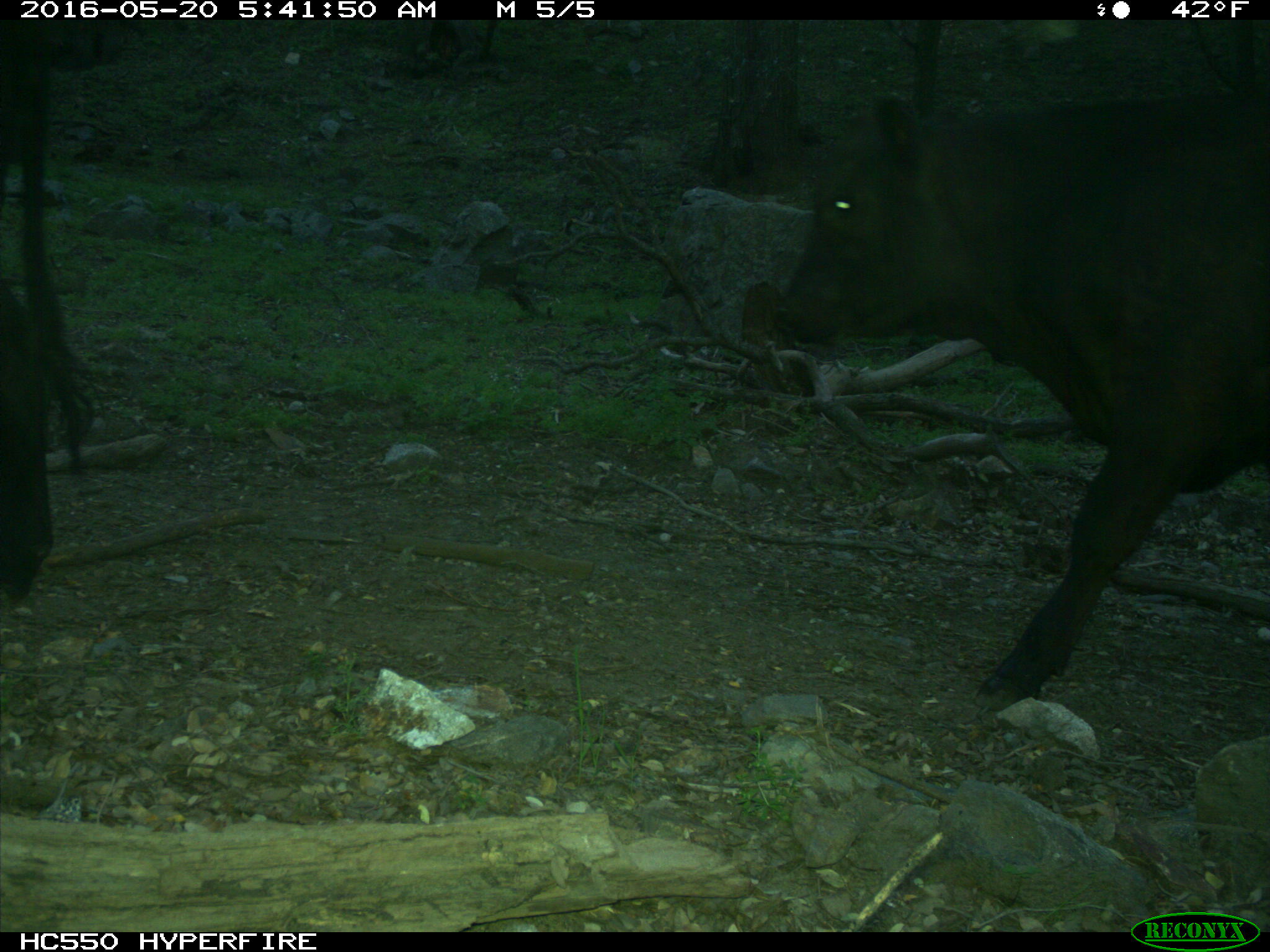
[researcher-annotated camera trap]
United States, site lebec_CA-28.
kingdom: Animalia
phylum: Chordata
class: Mammalia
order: Artiodactyla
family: Bovidae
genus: Bos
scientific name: Bos taurus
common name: domestic cow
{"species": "Bos taurus (domestic cow)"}